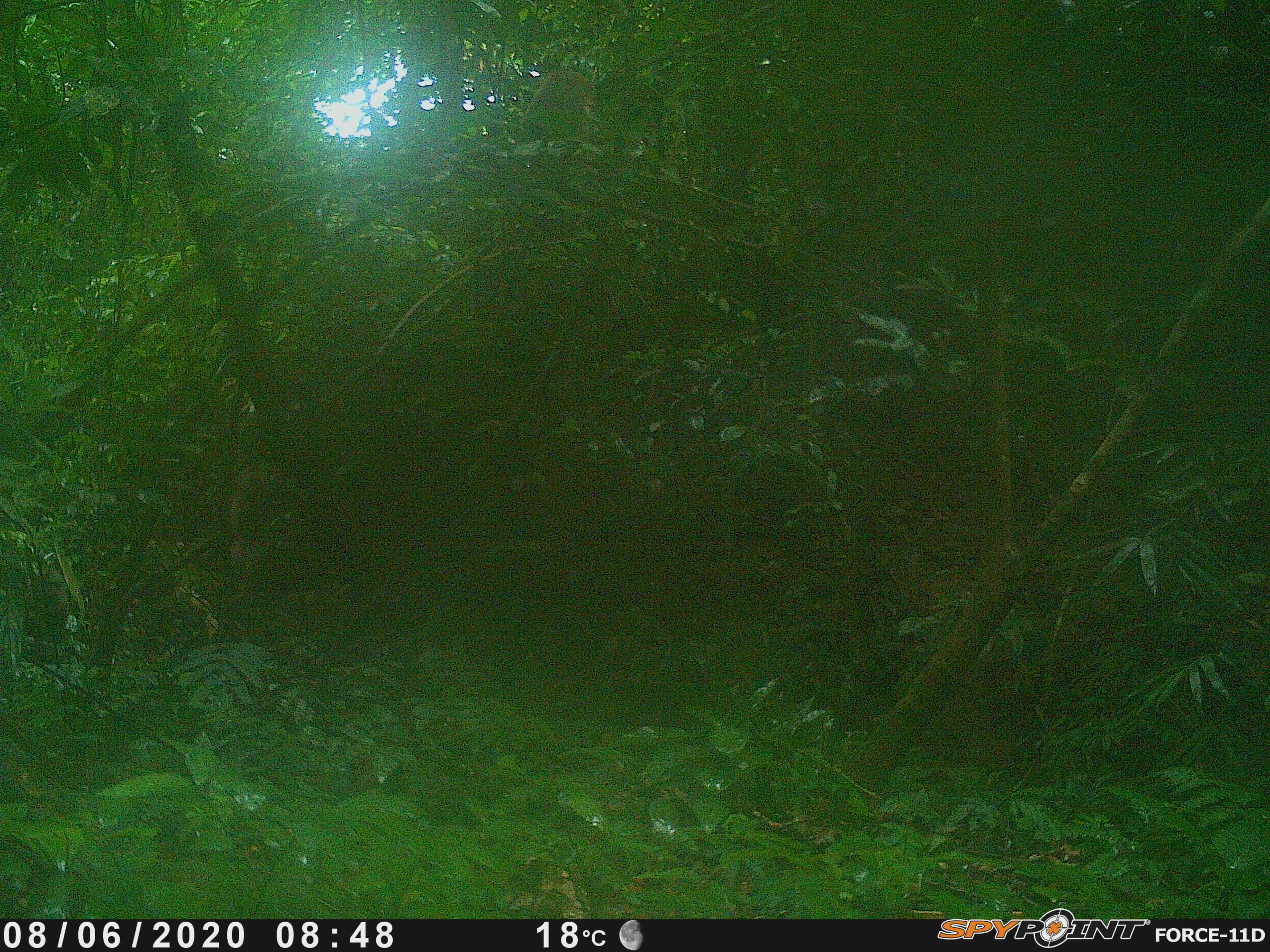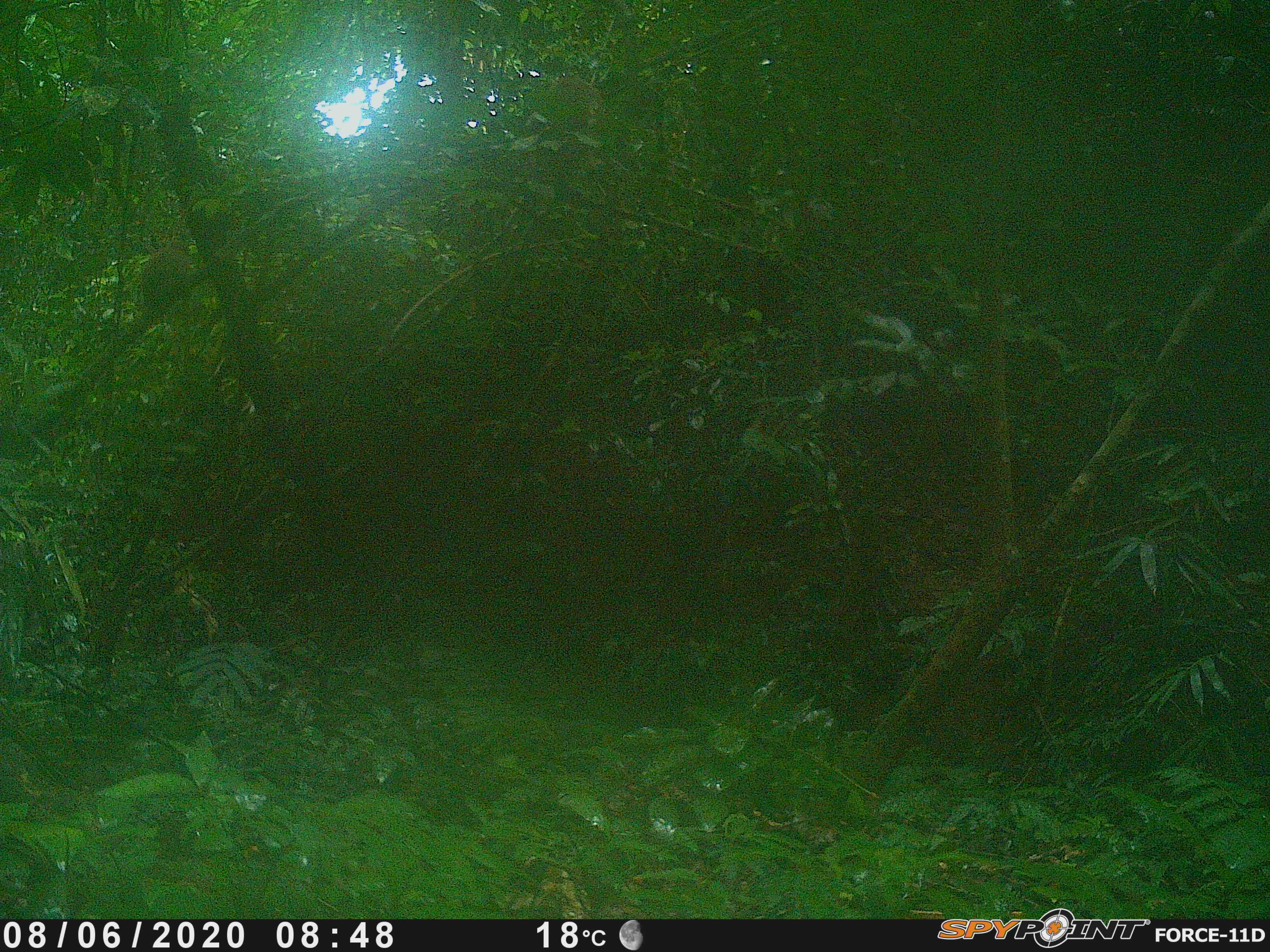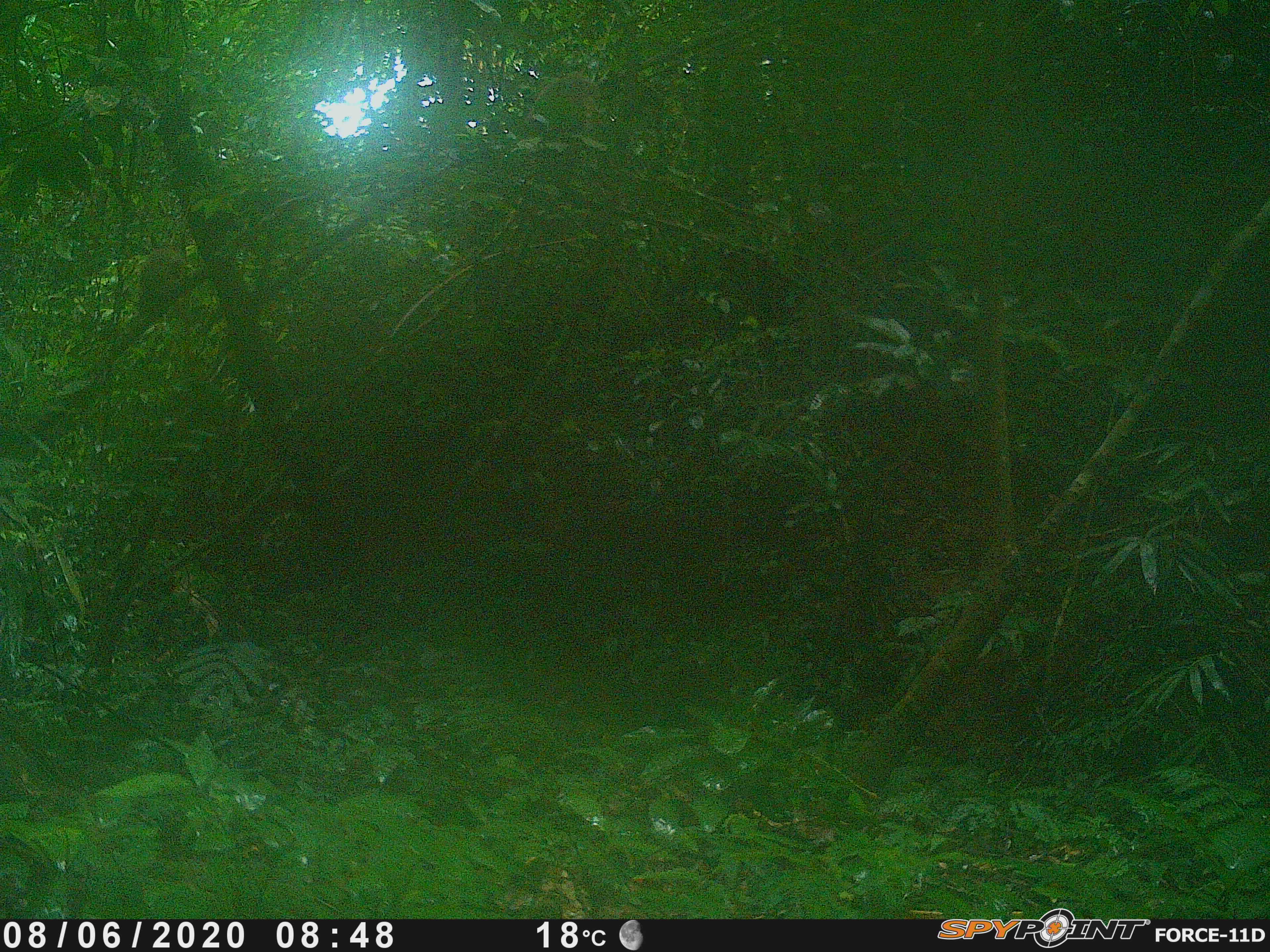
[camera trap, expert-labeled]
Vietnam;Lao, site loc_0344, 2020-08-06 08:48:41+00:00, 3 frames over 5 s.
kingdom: Animalia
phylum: Chordata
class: Mammalia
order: Primates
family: Cercopithecidae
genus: Macaca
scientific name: Macaca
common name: macaques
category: assam or rhesus macaque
Assam or rhesus macaque (macaques) (Macaca). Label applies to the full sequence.